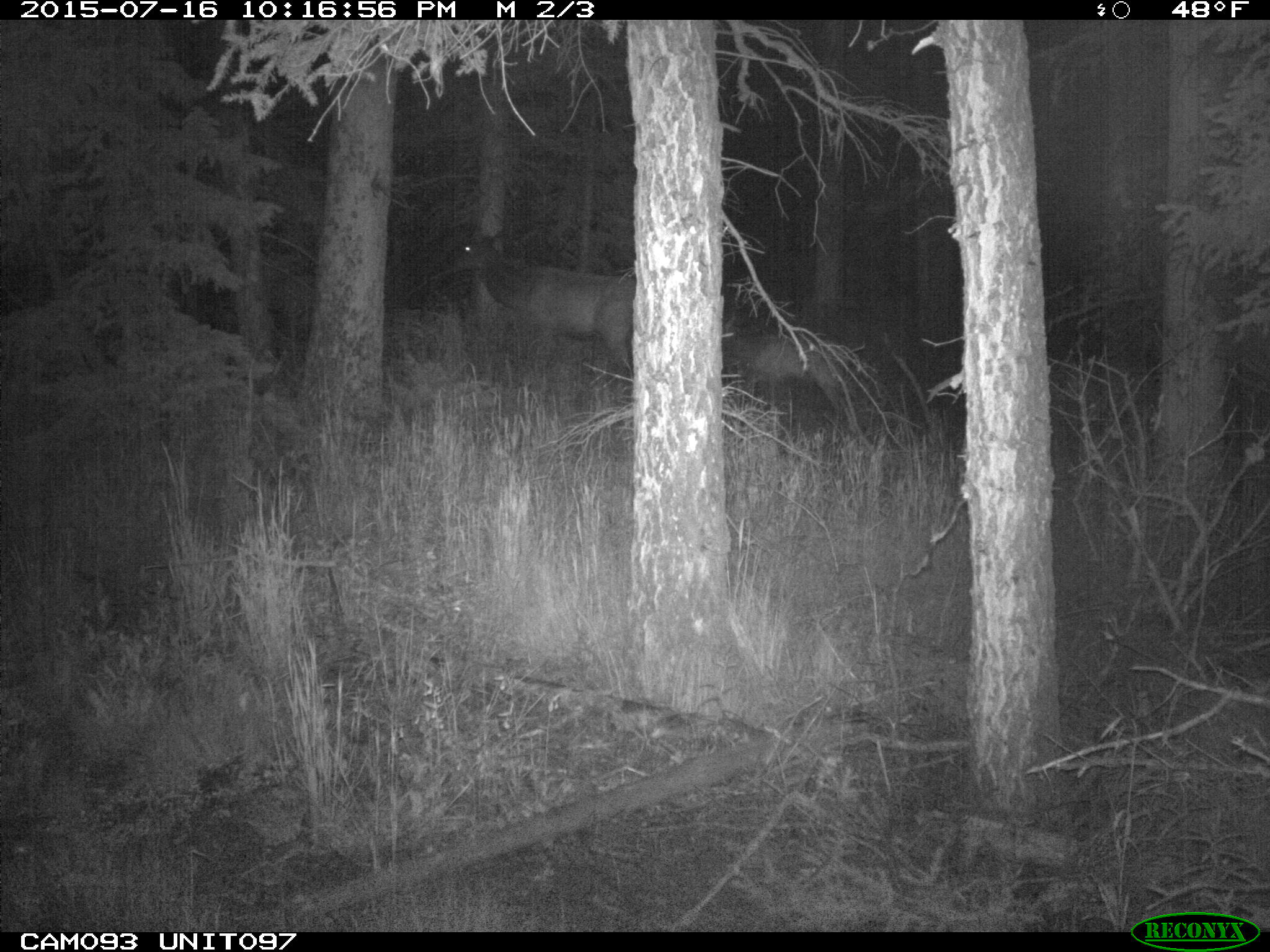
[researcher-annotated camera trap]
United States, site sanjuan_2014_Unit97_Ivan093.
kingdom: Animalia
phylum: Chordata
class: Mammalia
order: Artiodactyla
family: Cervidae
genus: Cervus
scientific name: Cervus elaphus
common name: red deer